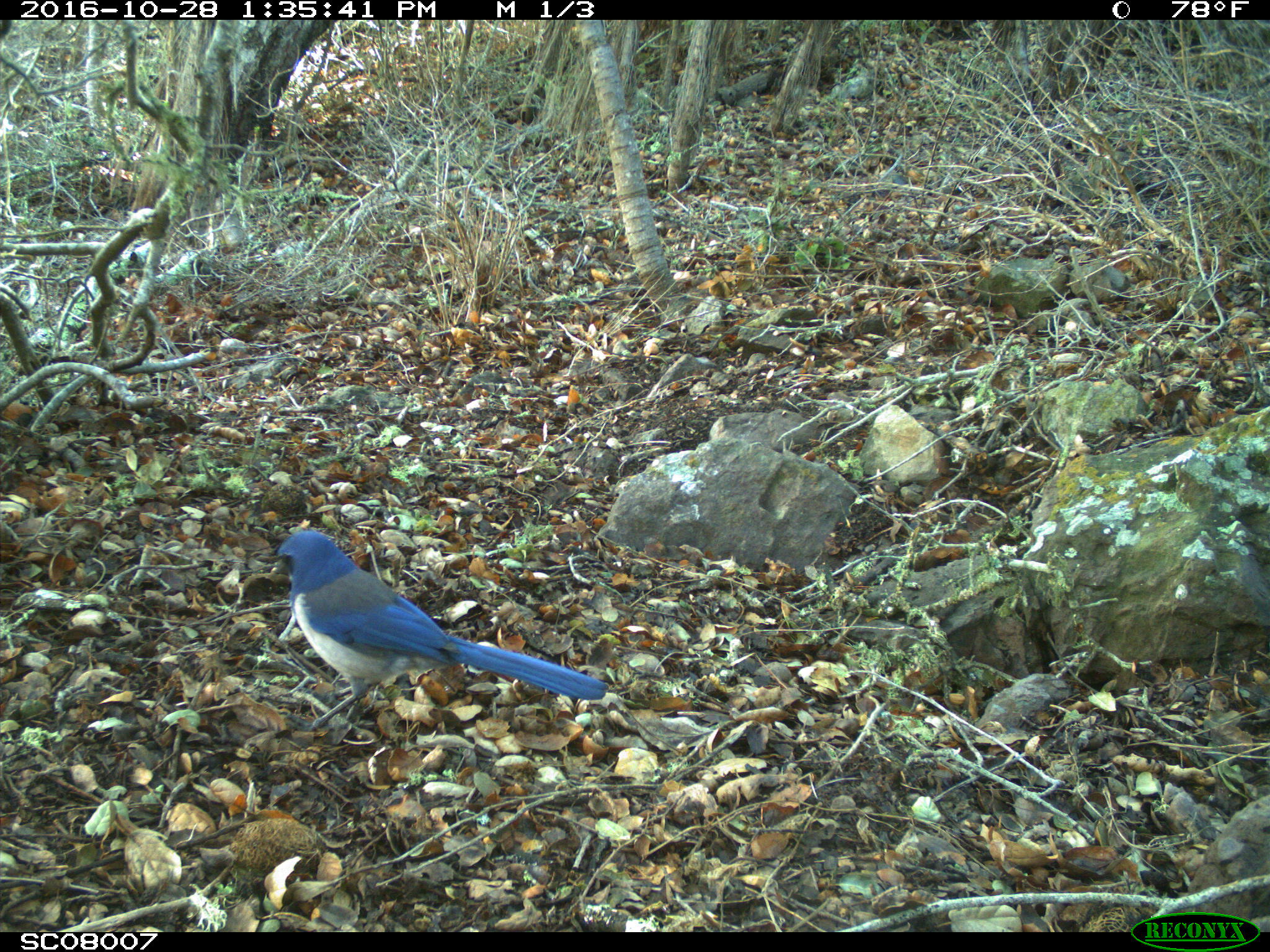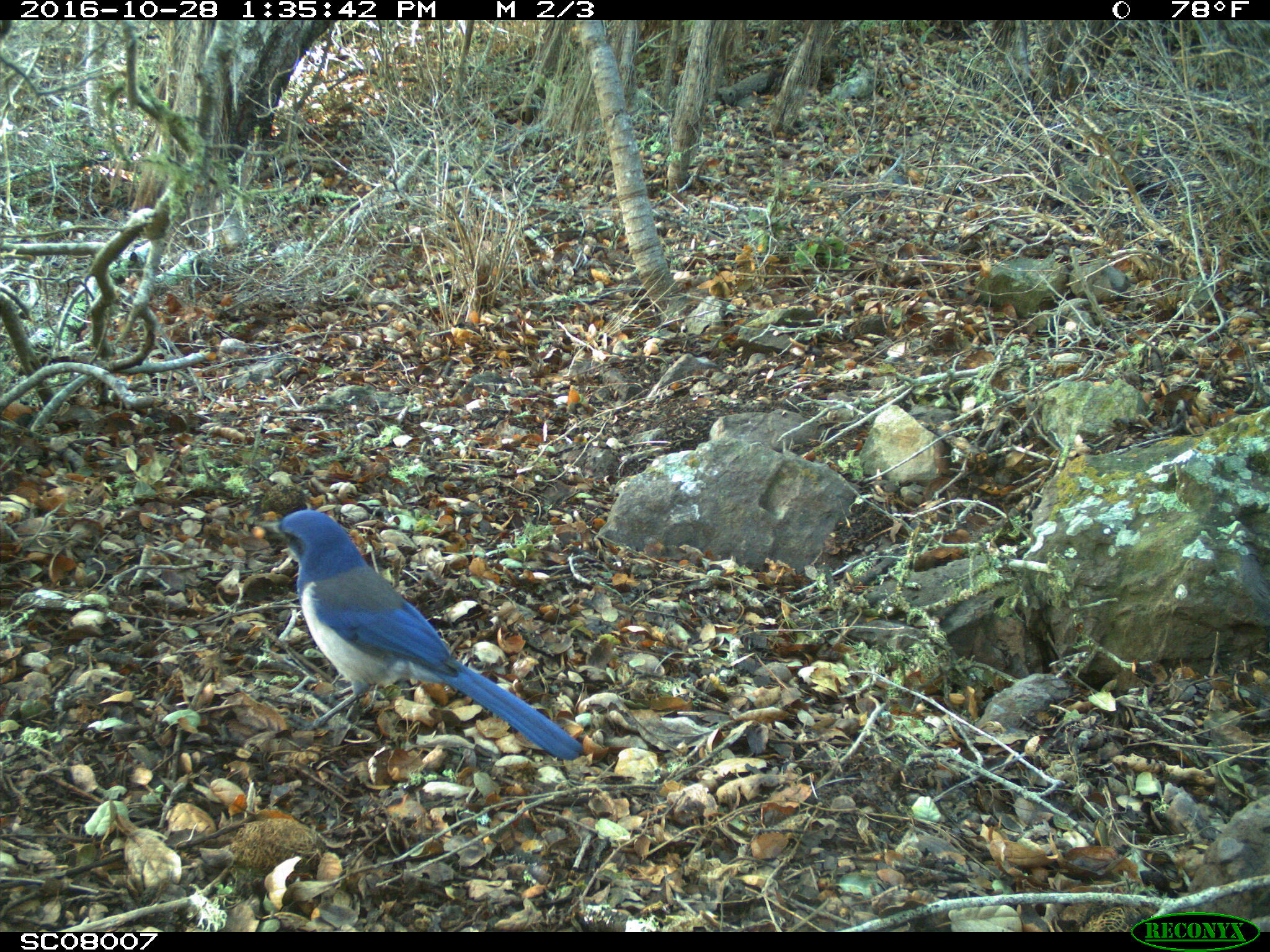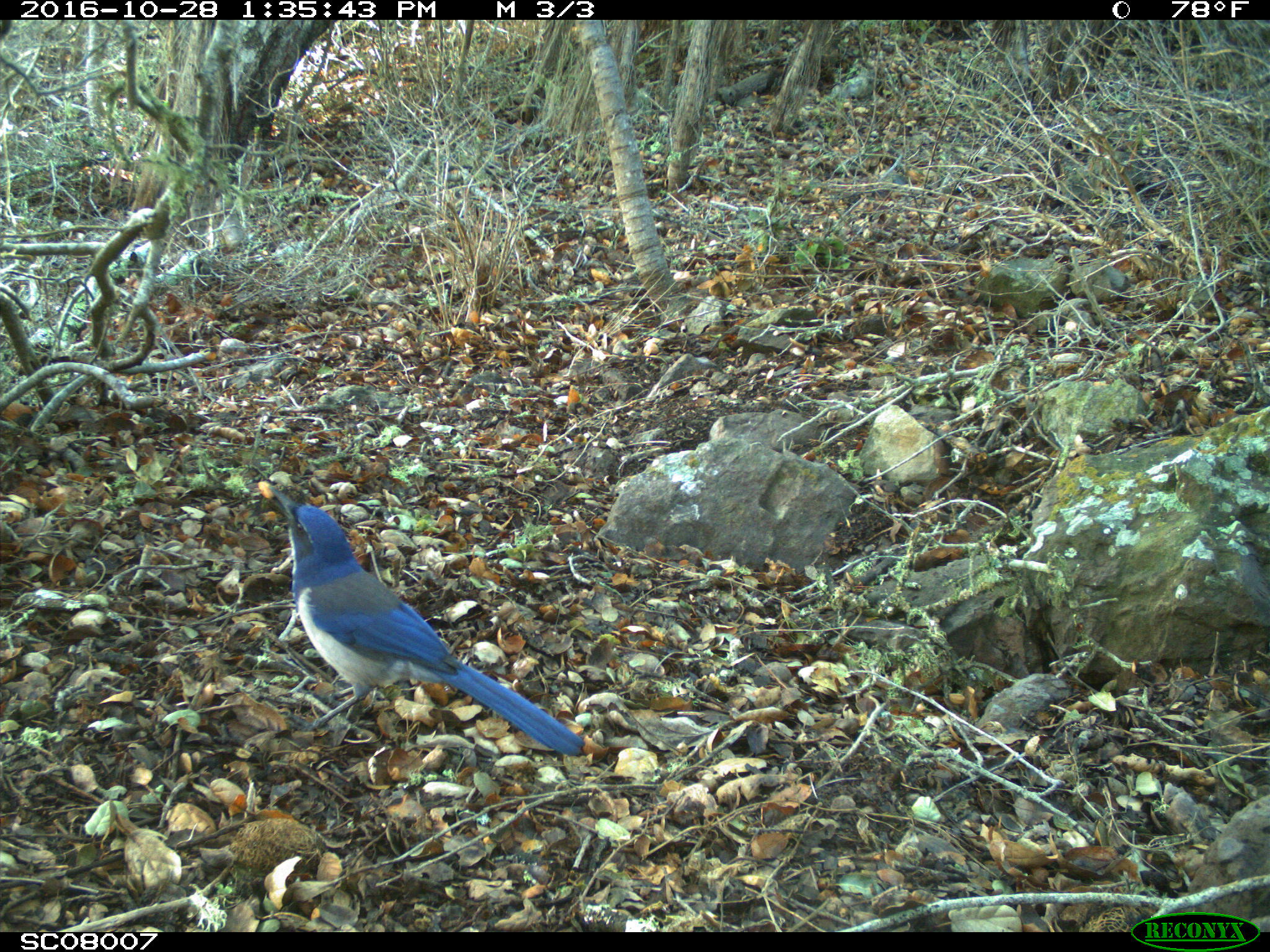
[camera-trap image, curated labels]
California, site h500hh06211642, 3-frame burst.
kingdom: Animalia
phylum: Chordata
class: Aves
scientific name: Aves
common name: bird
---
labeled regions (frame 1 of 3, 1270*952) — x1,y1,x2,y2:
bird: 255,530,606,731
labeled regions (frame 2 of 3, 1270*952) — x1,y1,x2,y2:
bird: 262,509,582,760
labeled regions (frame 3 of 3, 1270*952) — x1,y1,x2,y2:
bird: 269,485,586,756